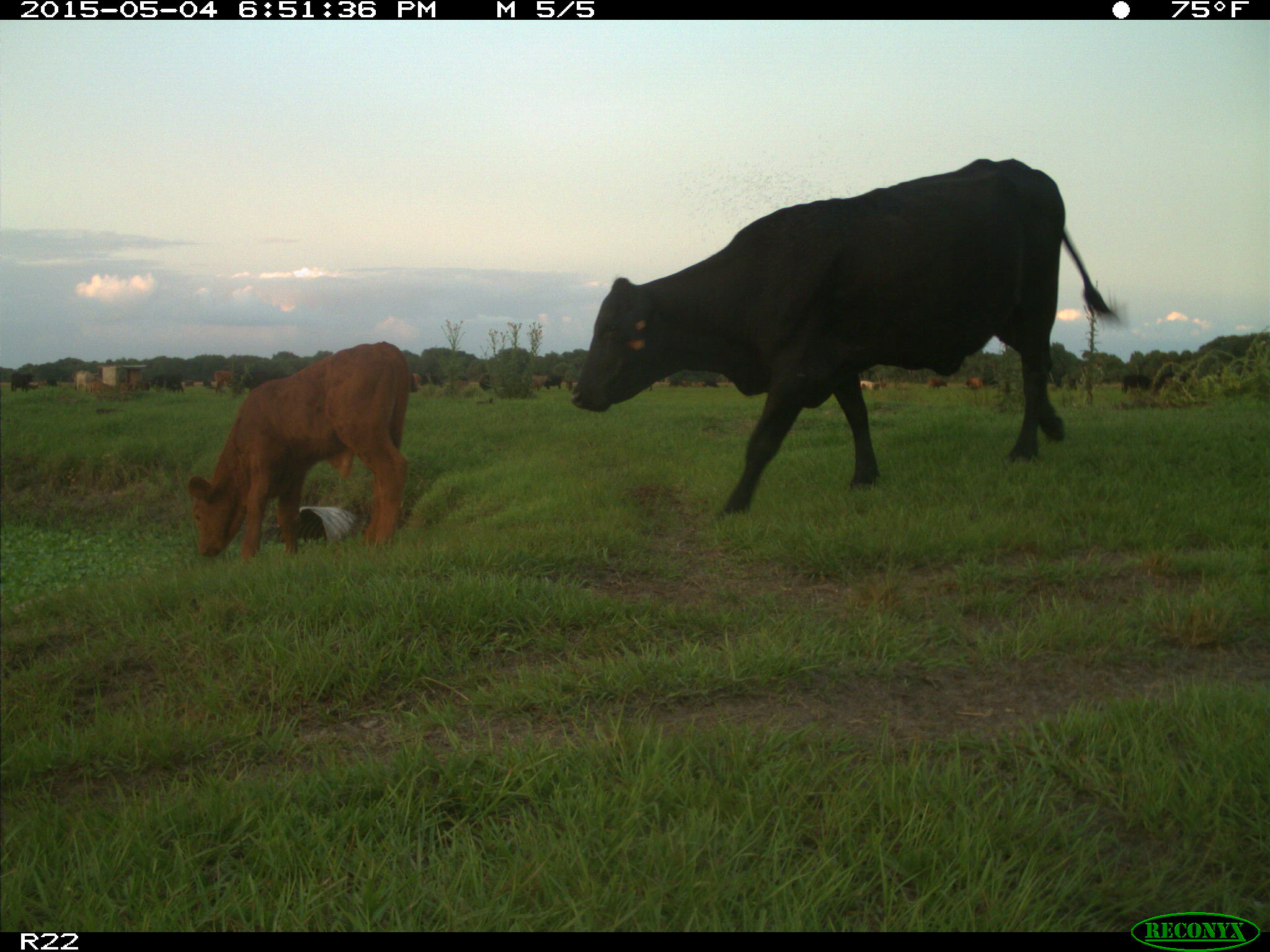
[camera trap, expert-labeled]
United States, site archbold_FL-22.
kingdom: Animalia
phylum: Chordata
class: Mammalia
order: Artiodactyla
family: Bovidae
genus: Bos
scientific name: Bos taurus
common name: domestic cow